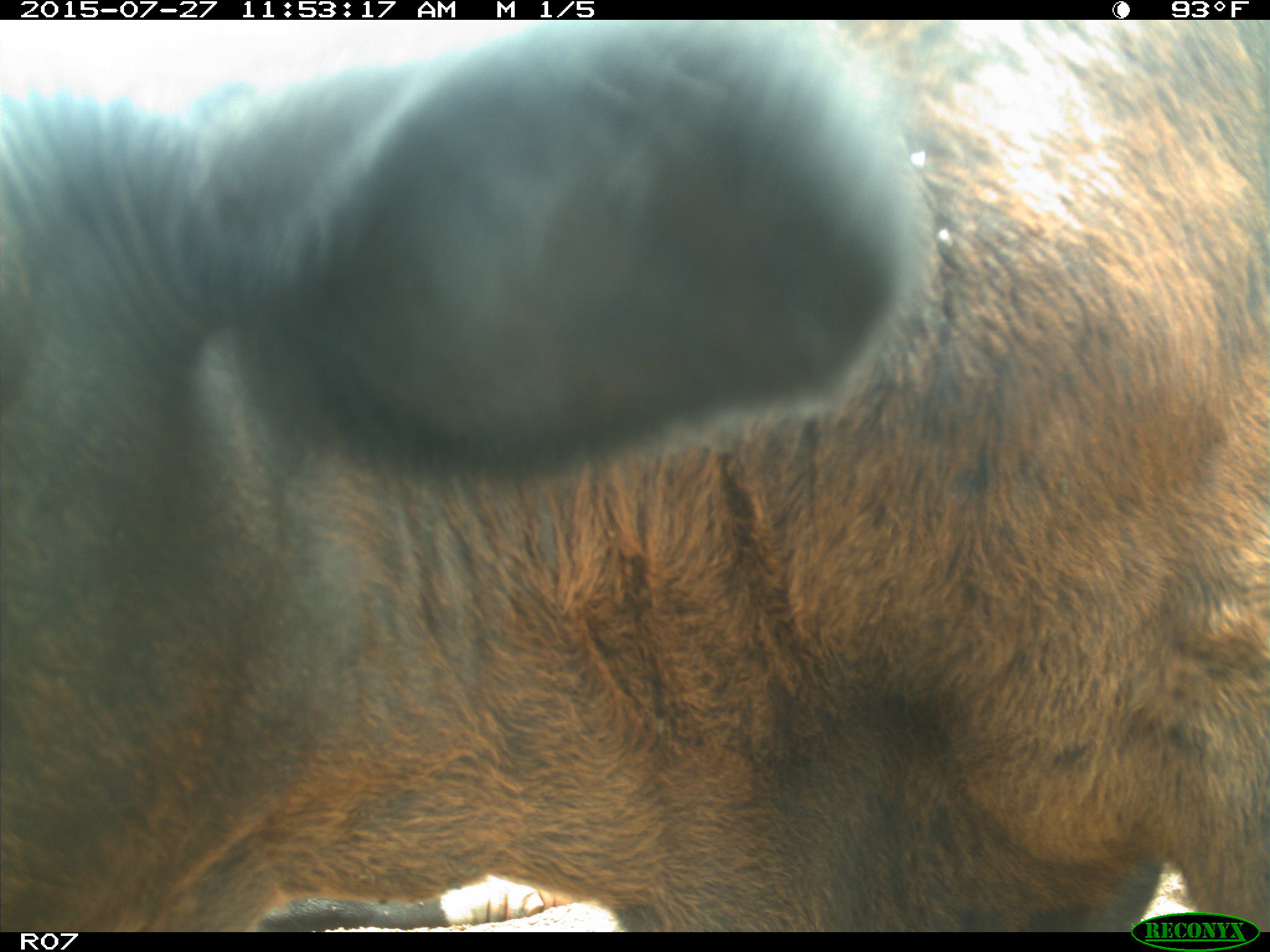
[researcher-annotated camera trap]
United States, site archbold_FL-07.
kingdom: Animalia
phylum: Chordata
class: Mammalia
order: Artiodactyla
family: Bovidae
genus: Bos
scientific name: Bos taurus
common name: domestic cow